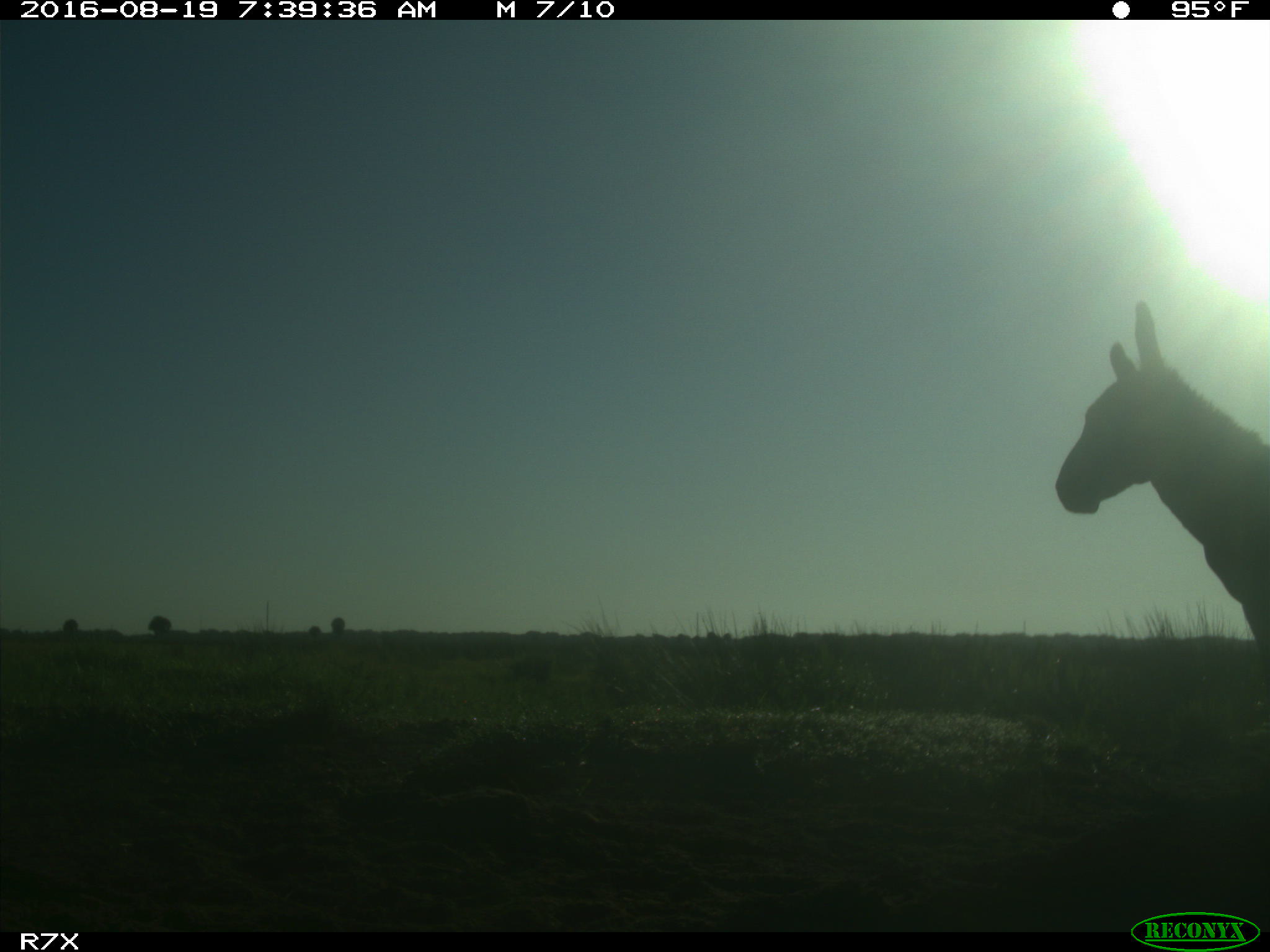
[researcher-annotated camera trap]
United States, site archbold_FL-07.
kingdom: Animalia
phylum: Chordata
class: Mammalia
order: Perissodactyla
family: Equidae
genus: Equus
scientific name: Equus africanus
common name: african wild ass